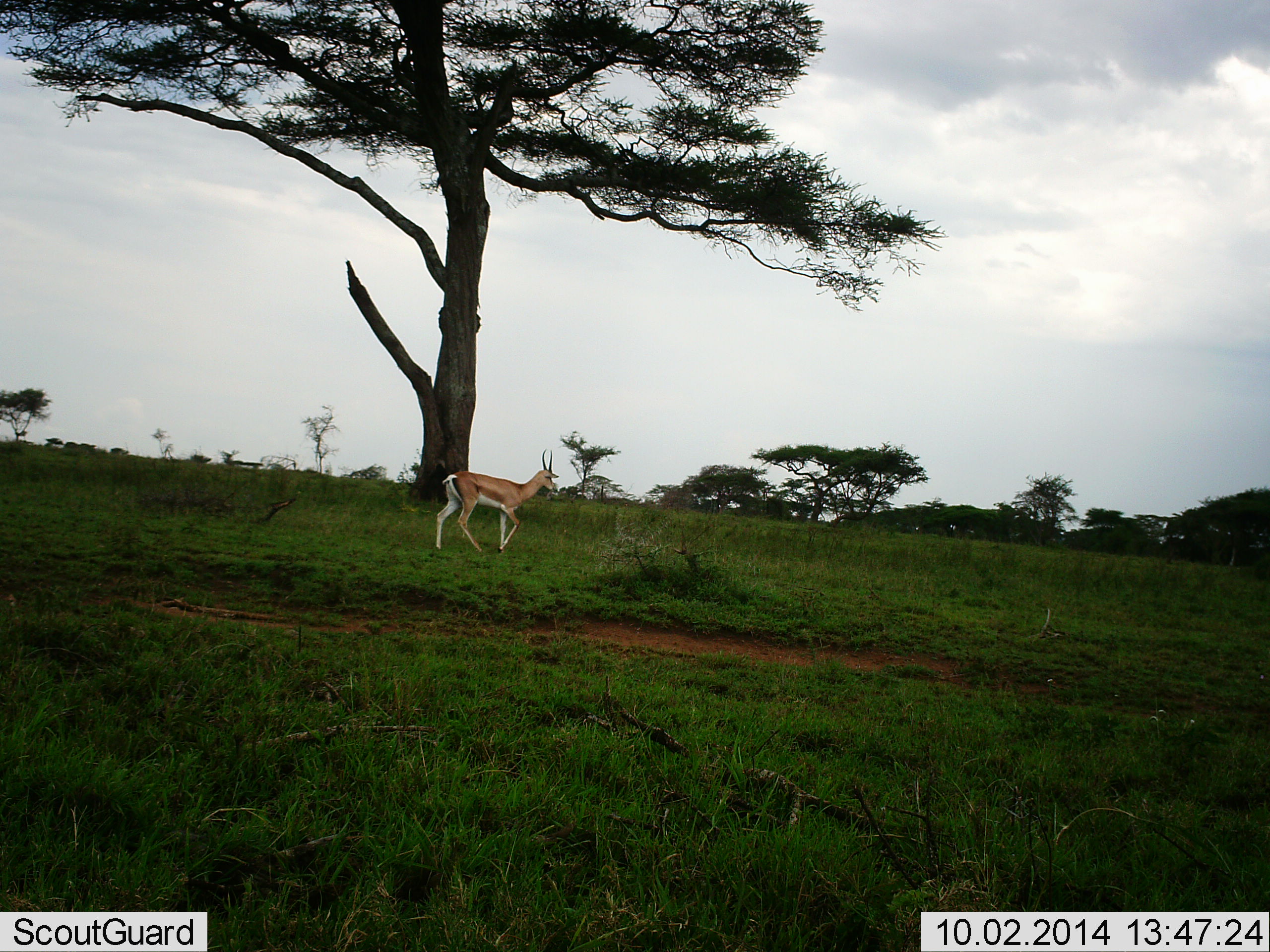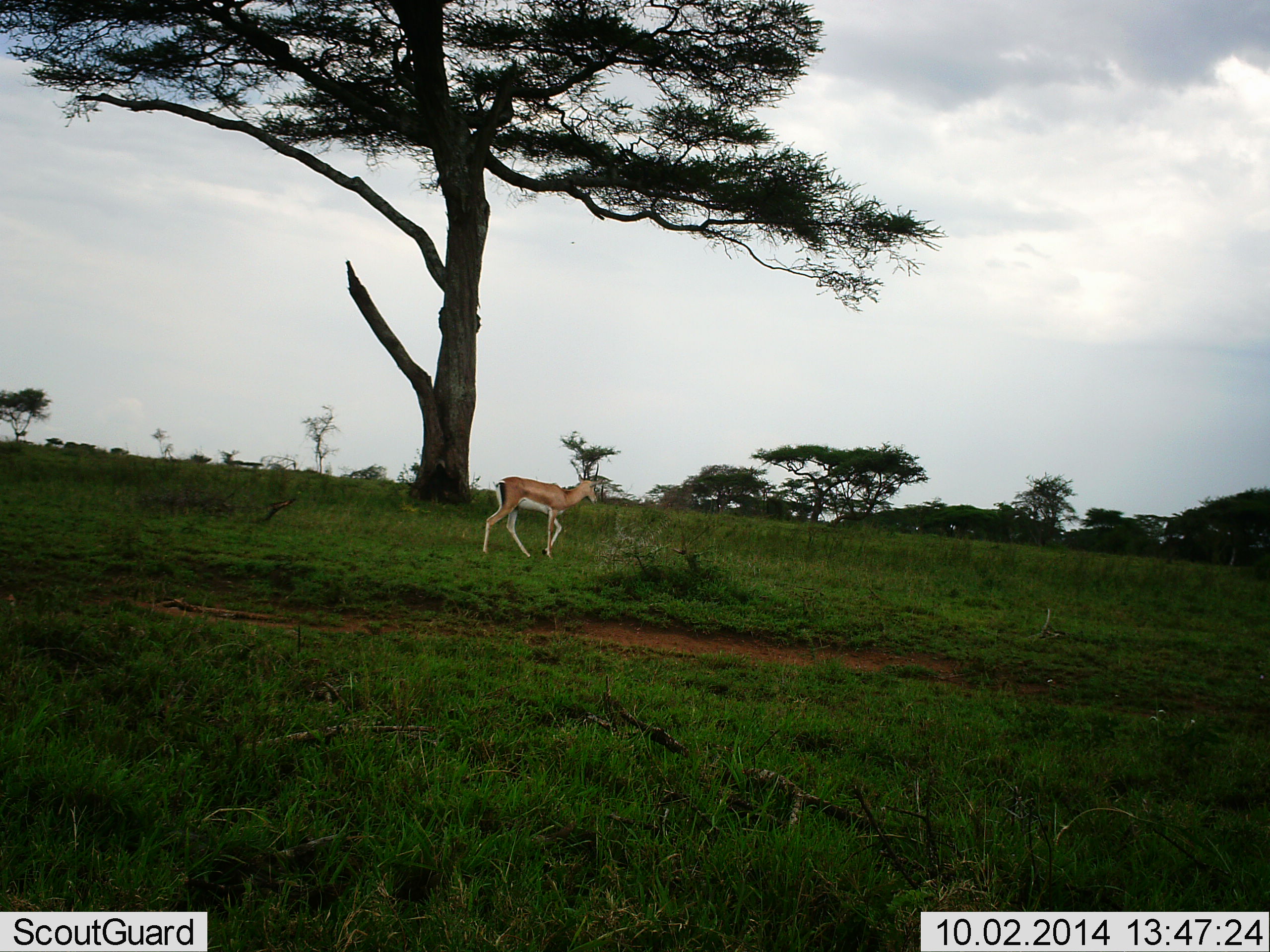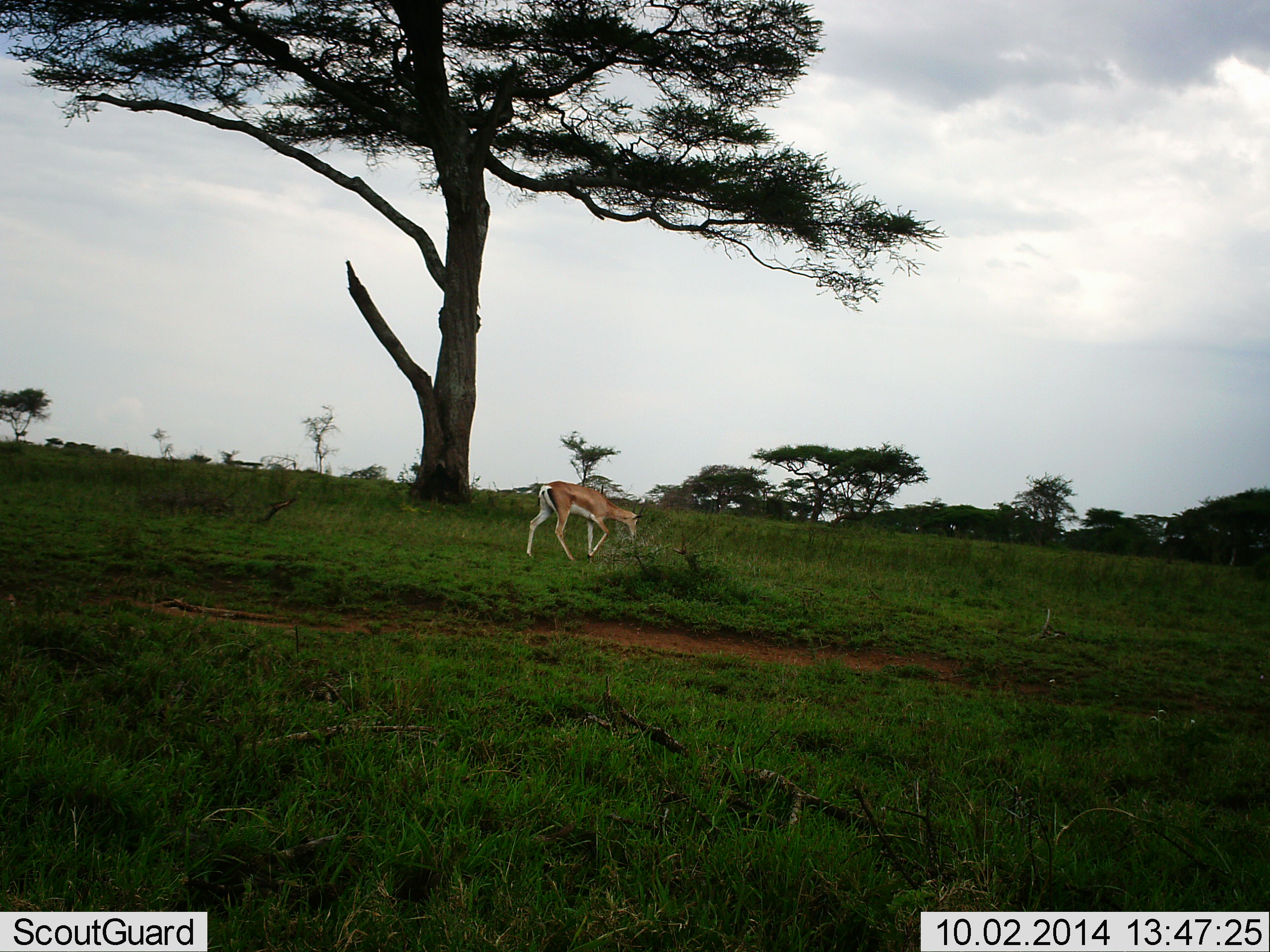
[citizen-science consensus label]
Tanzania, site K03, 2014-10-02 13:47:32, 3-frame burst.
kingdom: Animalia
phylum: Chordata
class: Mammalia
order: Artiodactyla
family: Bovidae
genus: Nanger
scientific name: Nanger granti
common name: grant's gazelle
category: gazellegrants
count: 1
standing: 0%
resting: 0%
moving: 100%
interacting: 0%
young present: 0%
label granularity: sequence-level